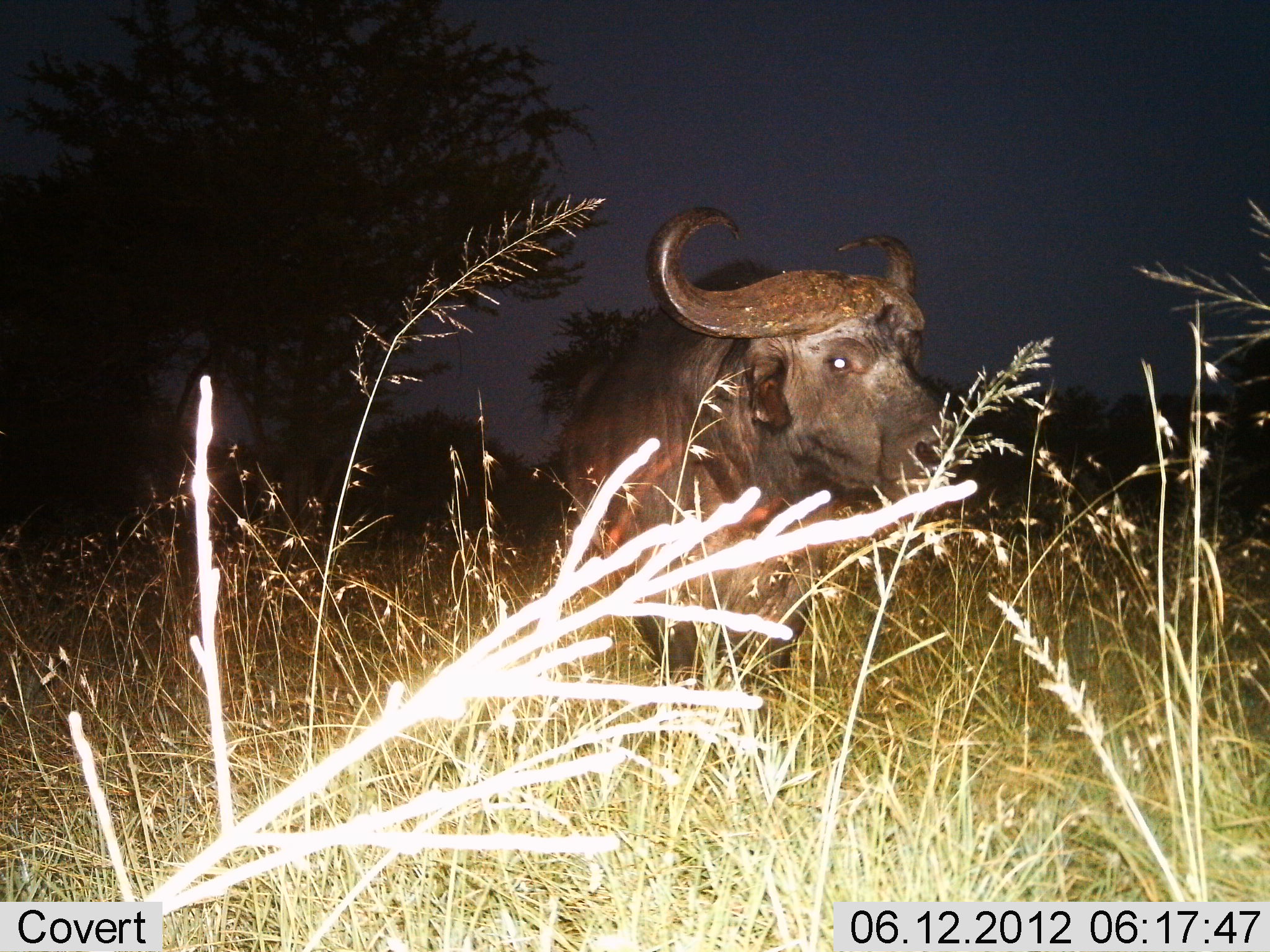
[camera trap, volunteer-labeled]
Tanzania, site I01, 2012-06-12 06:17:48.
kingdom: Animalia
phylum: Chordata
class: Mammalia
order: Artiodactyla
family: Bovidae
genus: Syncerus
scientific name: Syncerus caffer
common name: cape buffalo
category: buffalo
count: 1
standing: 80%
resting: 10%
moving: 10%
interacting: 0%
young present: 0%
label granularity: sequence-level